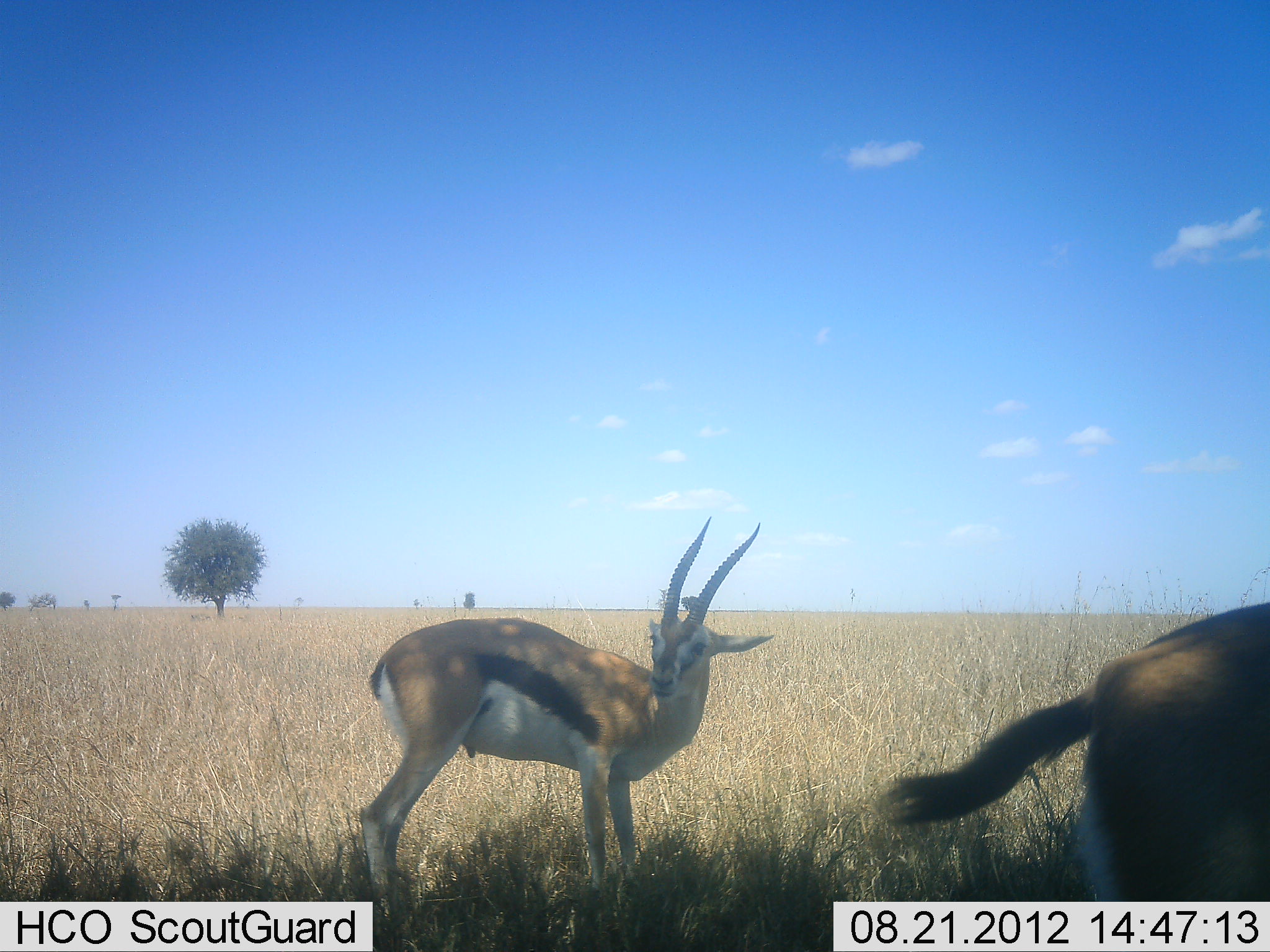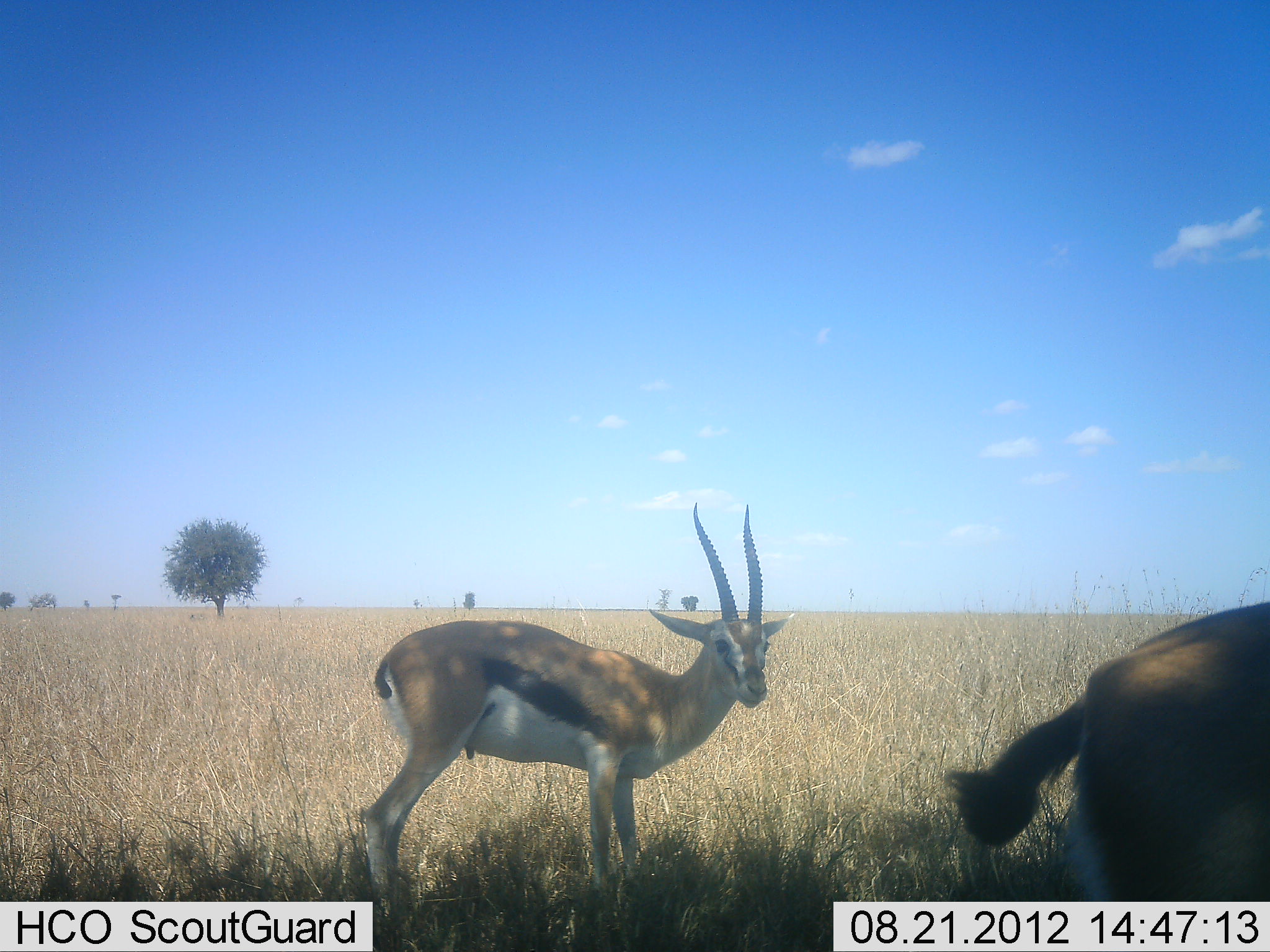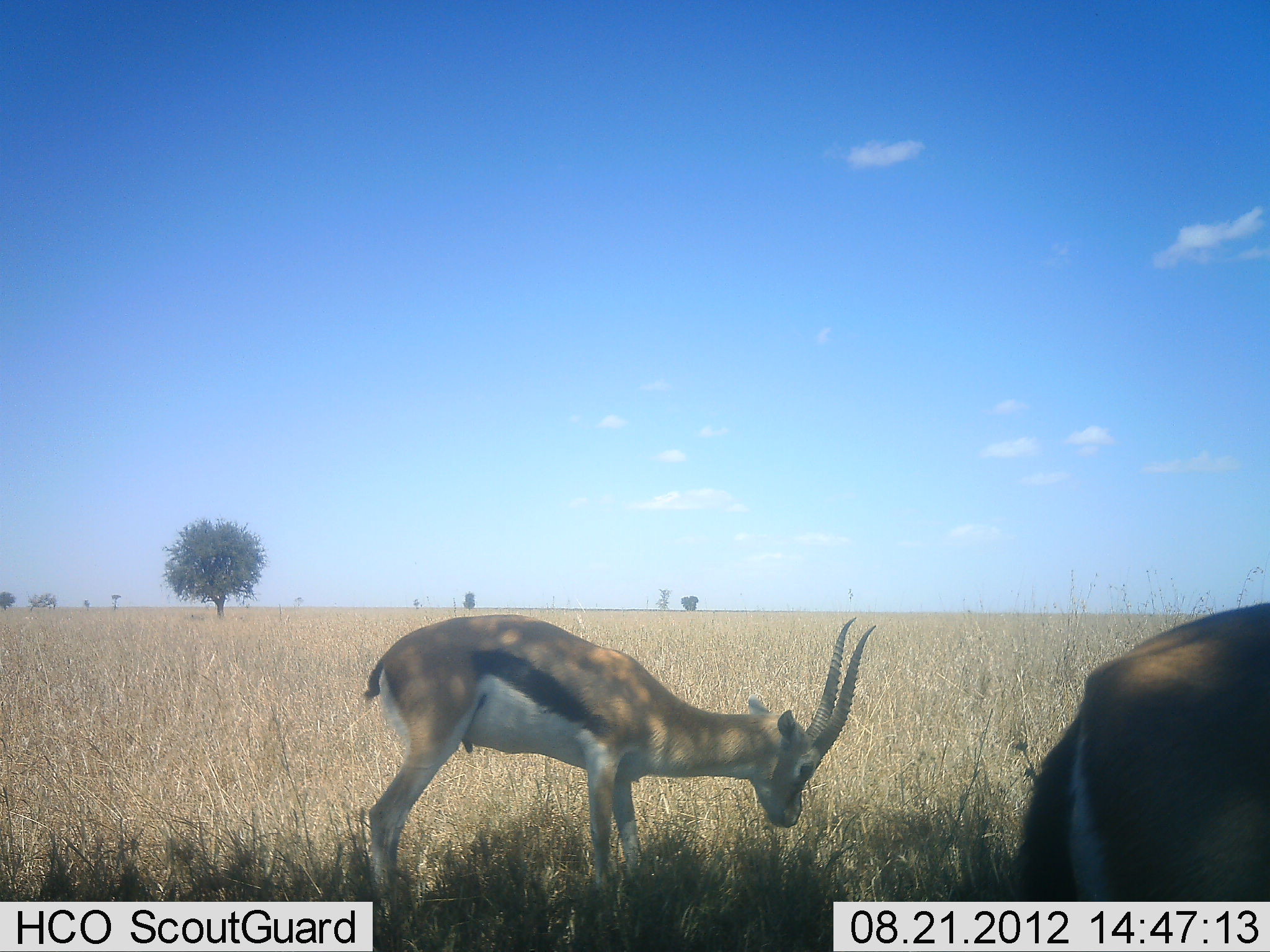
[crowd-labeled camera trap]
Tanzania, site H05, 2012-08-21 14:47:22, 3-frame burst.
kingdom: Animalia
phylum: Chordata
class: Mammalia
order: Artiodactyla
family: Bovidae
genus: Eudorcas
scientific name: Eudorcas thomsonii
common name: thomson's gazelle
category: gazellethomsons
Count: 2.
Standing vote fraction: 90%.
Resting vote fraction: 0%.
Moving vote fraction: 0%.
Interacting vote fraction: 0%.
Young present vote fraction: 0%.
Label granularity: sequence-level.